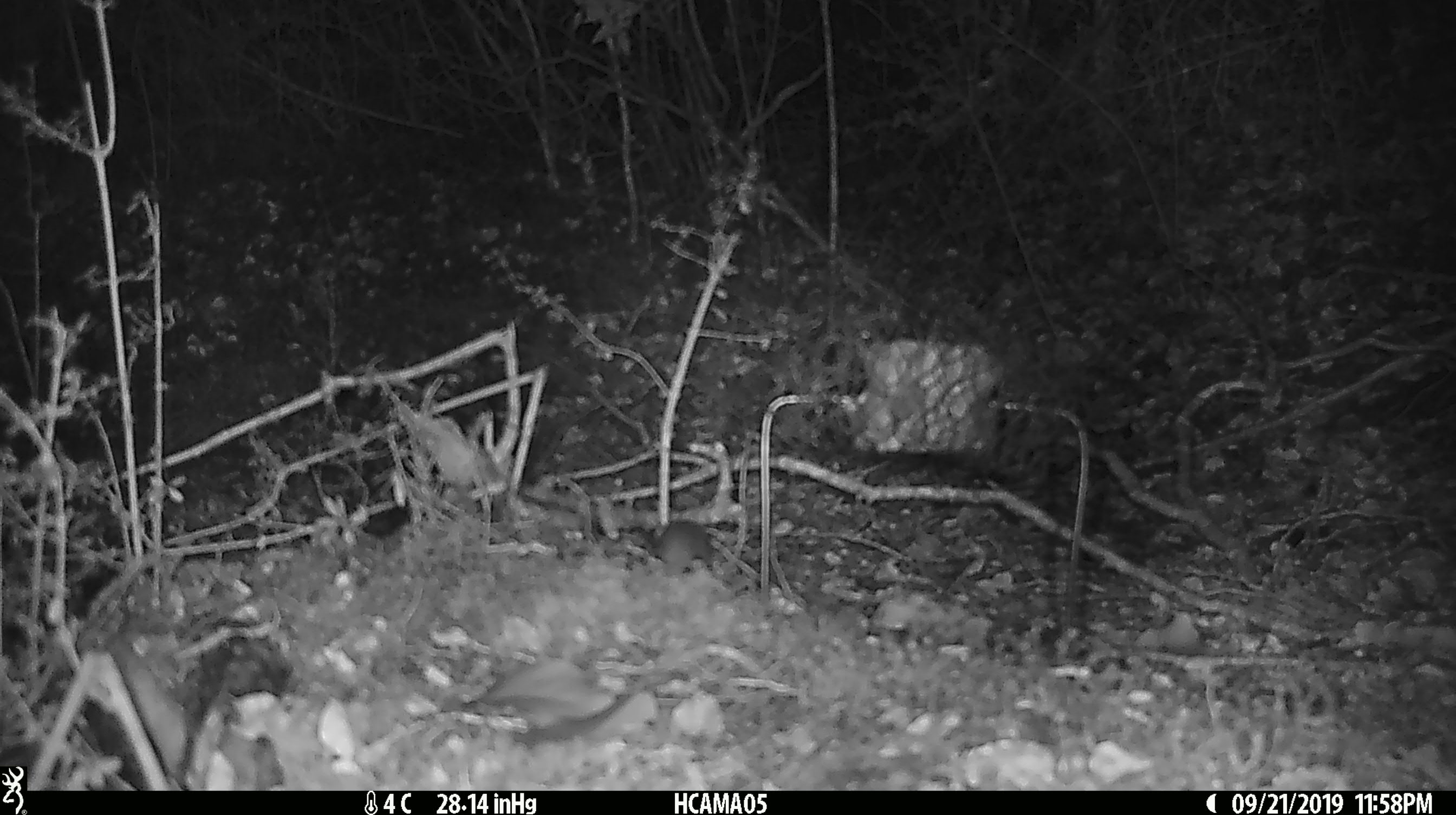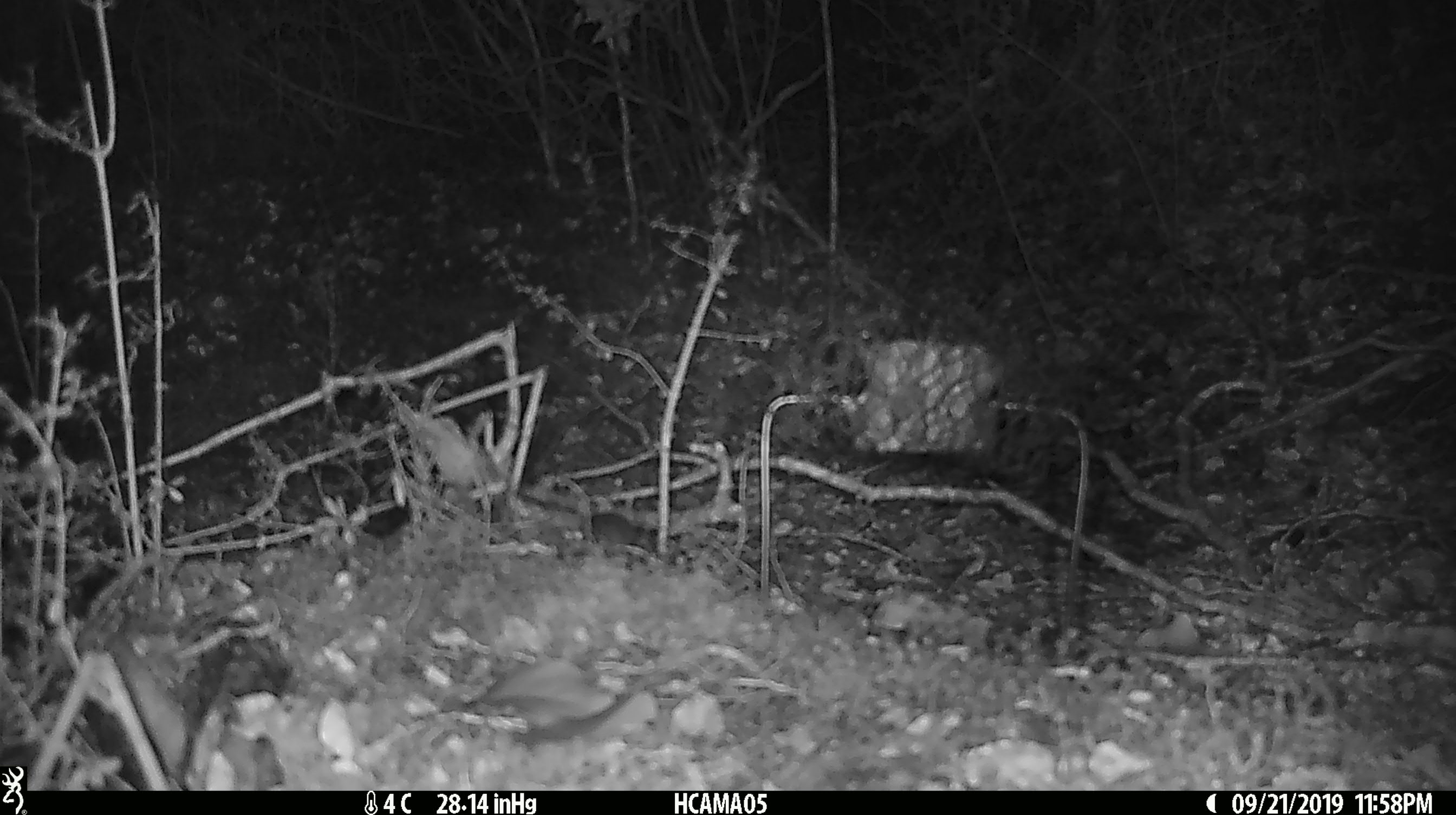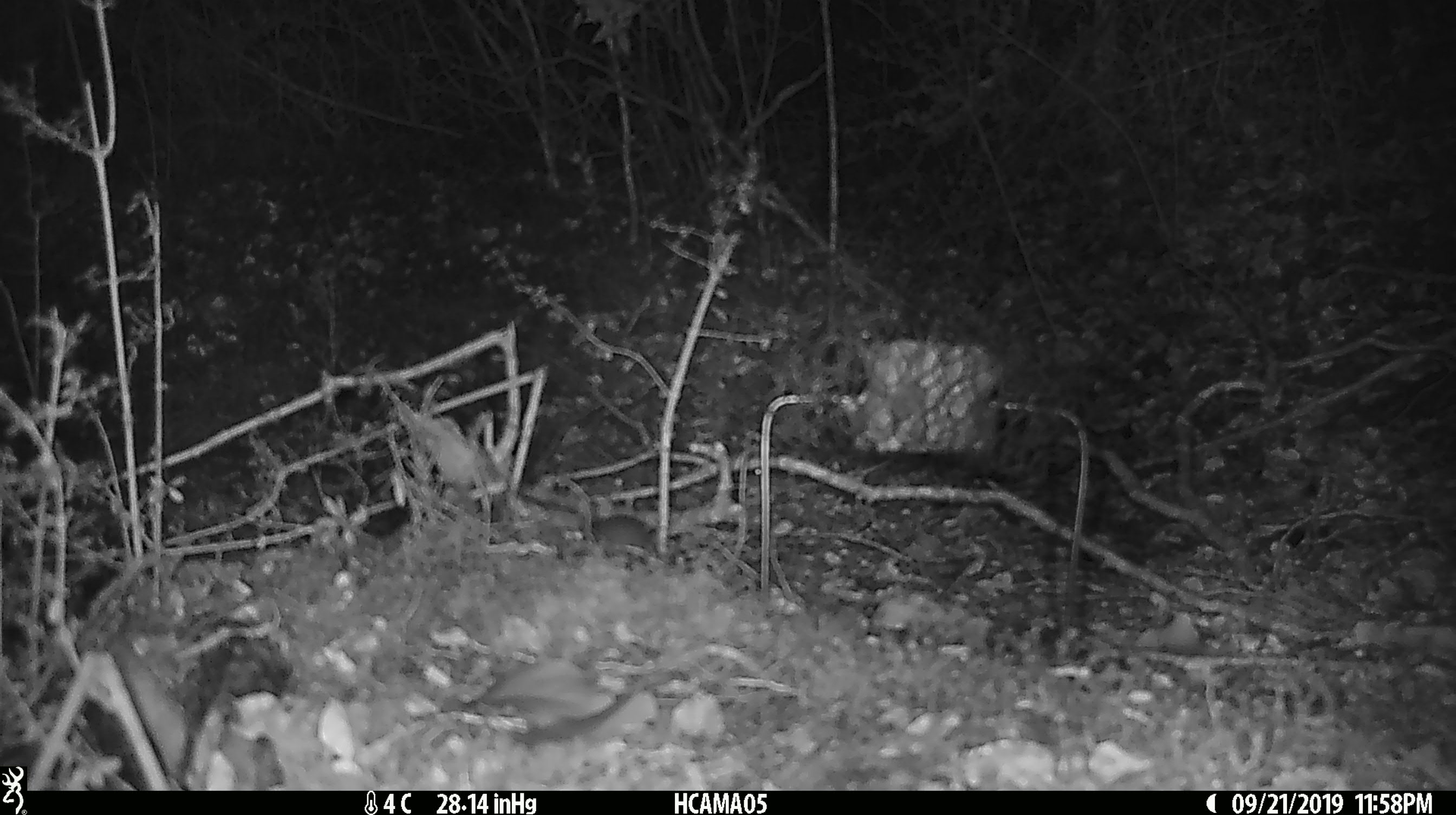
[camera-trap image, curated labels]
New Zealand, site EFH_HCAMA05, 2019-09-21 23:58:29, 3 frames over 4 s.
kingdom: Animalia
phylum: Chordata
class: Mammalia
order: Rodentia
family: Muridae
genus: Mus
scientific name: Mus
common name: mouse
Mouse (Mus).